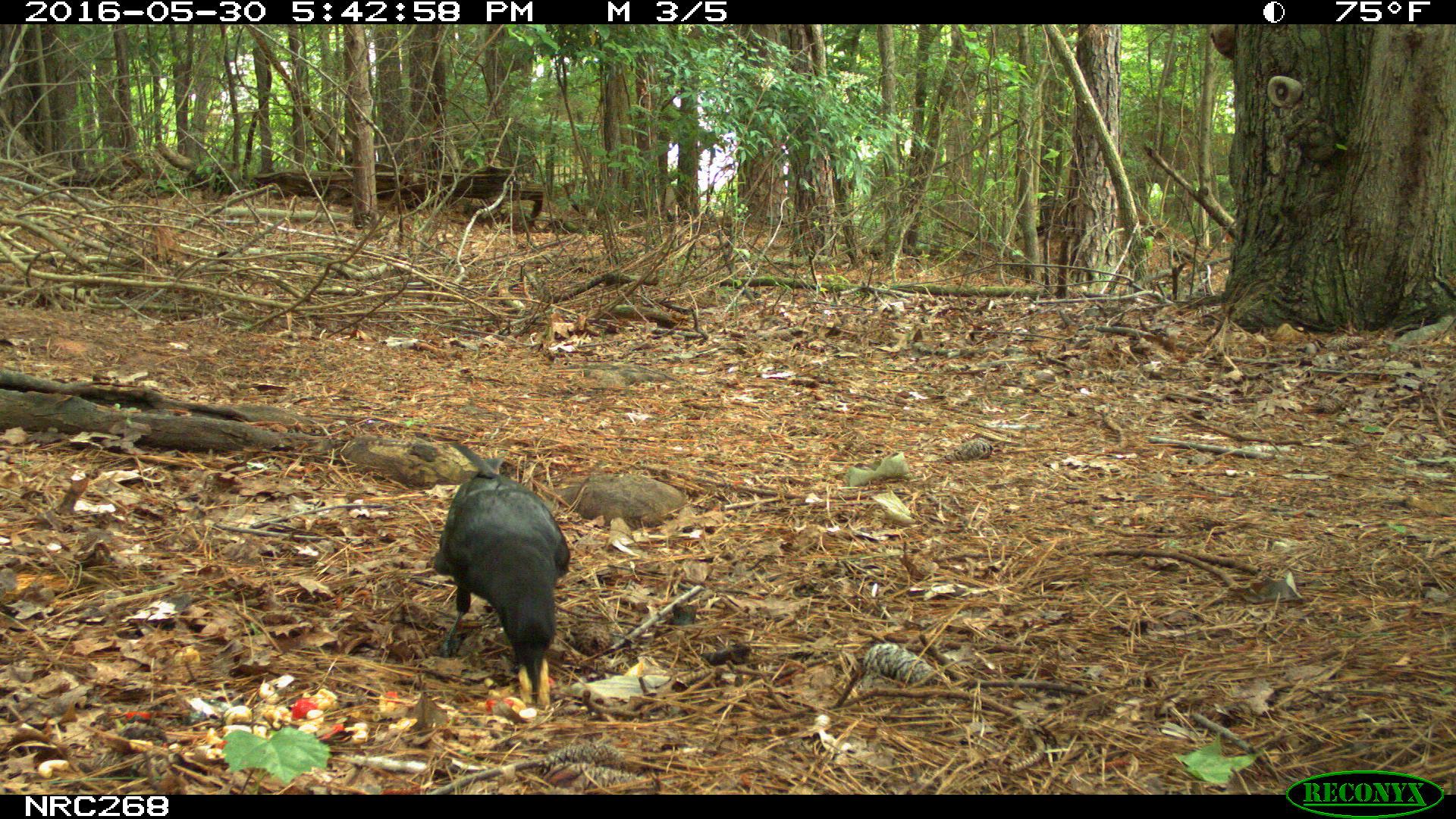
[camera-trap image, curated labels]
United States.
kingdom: Animalia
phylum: Chordata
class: Aves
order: Passeriformes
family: Corvidae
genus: Corvus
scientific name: Corvus brachyrhynchos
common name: american crow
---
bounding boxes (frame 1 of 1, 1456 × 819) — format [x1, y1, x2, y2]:
American Crow: [424, 444, 573, 704]